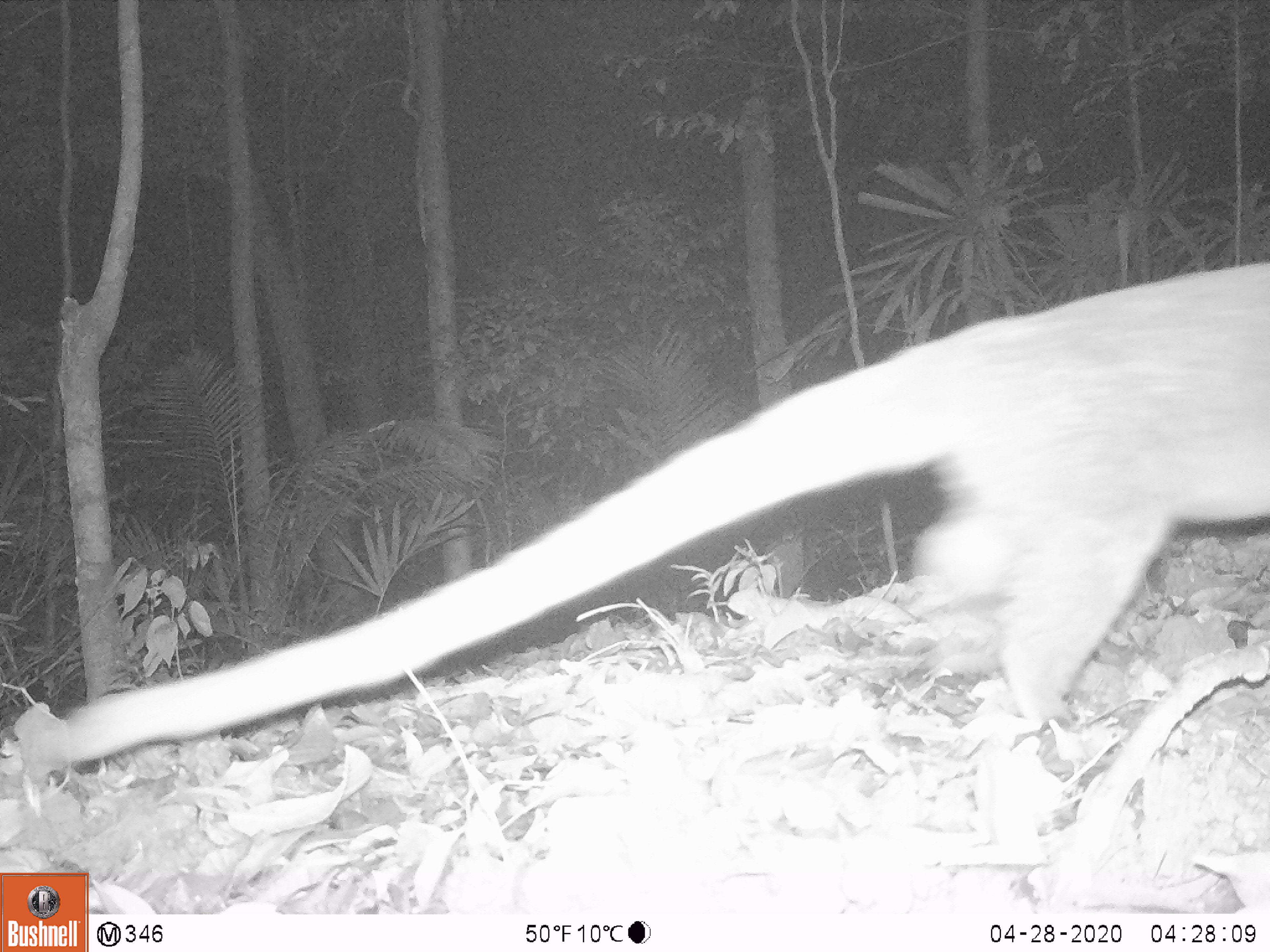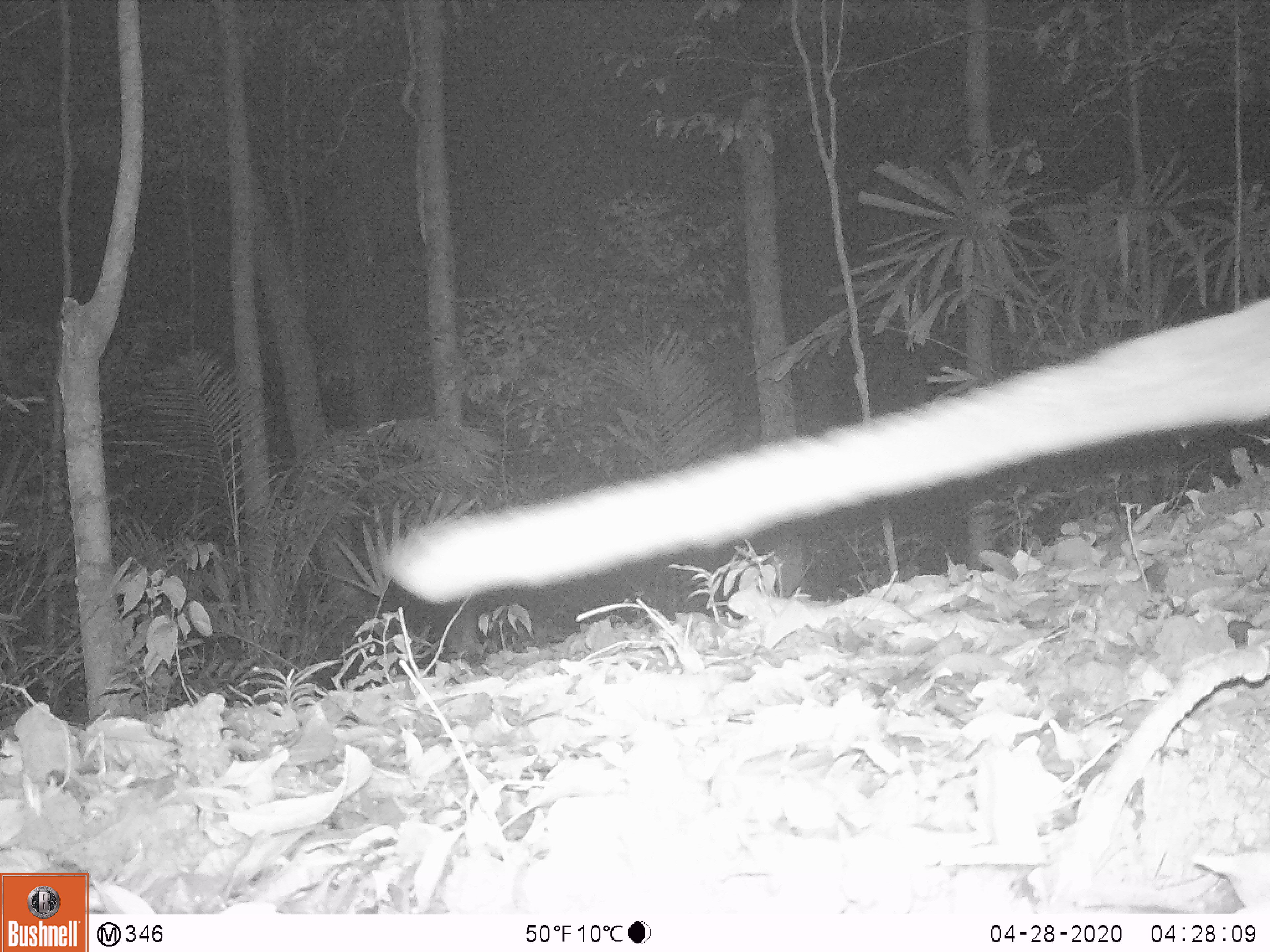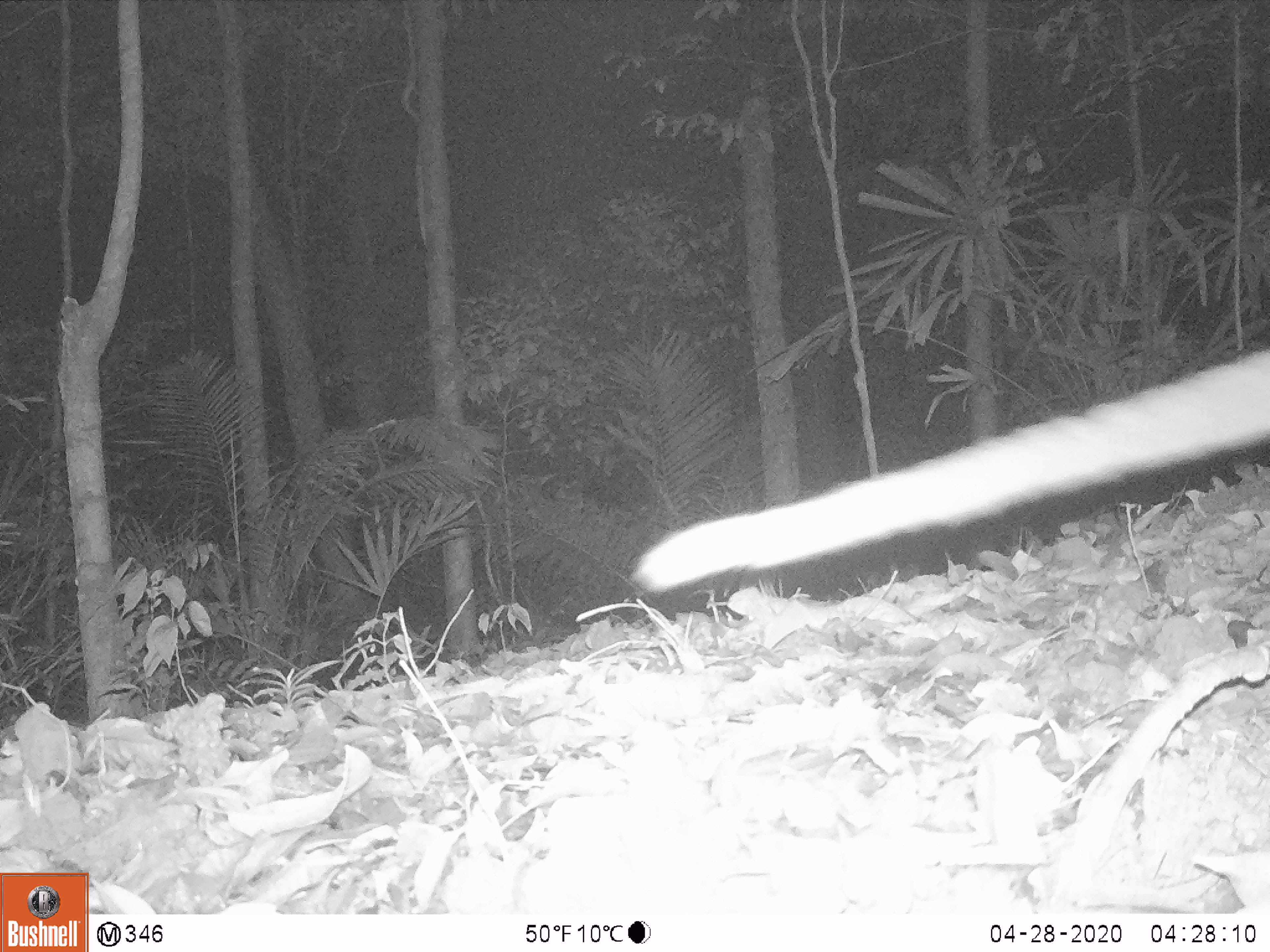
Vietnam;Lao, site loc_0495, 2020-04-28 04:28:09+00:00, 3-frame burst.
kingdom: Animalia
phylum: Chordata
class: Mammalia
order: Carnivora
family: Viverridae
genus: Paguma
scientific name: Paguma larvata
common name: masked palm civet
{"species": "masked palm civet (Paguma larvata)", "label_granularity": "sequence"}